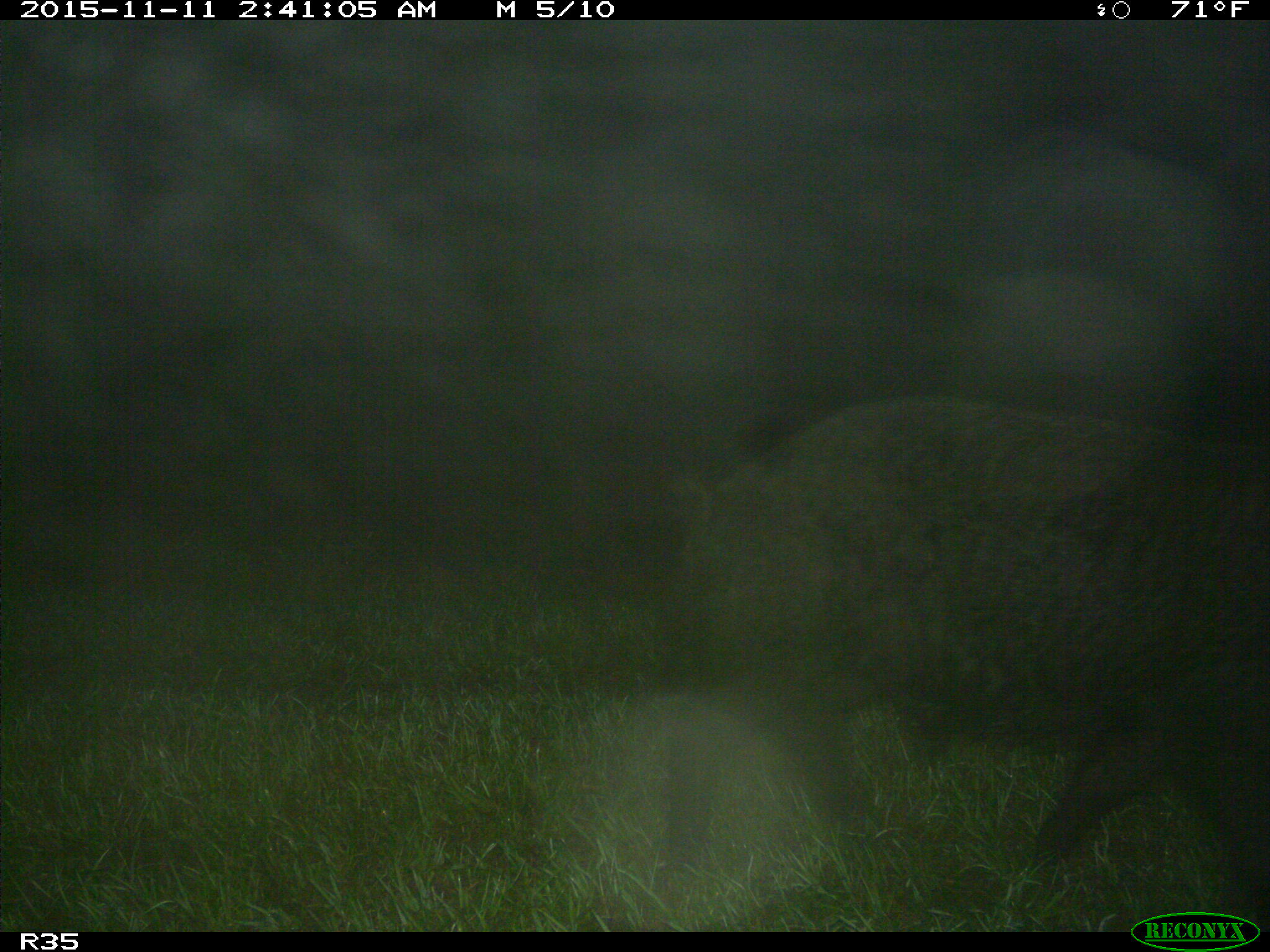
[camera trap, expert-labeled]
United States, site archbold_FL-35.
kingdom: Animalia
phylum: Chordata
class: Mammalia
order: Artiodactyla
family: Suidae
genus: Sus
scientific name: Sus scrofa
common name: wild boar